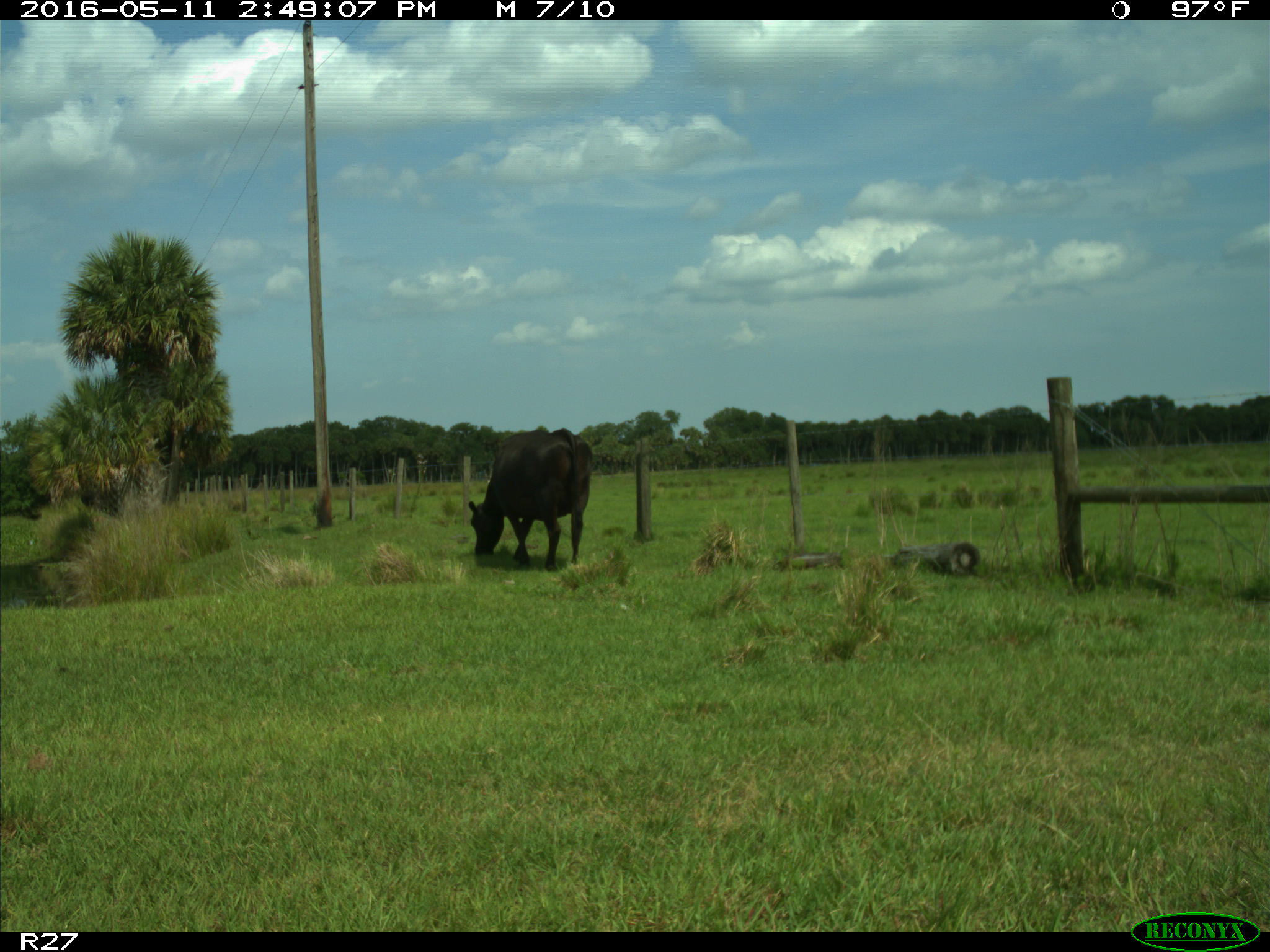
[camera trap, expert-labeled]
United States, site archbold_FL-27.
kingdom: Animalia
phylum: Chordata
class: Mammalia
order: Artiodactyla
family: Bovidae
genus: Bos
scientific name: Bos taurus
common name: domestic cow